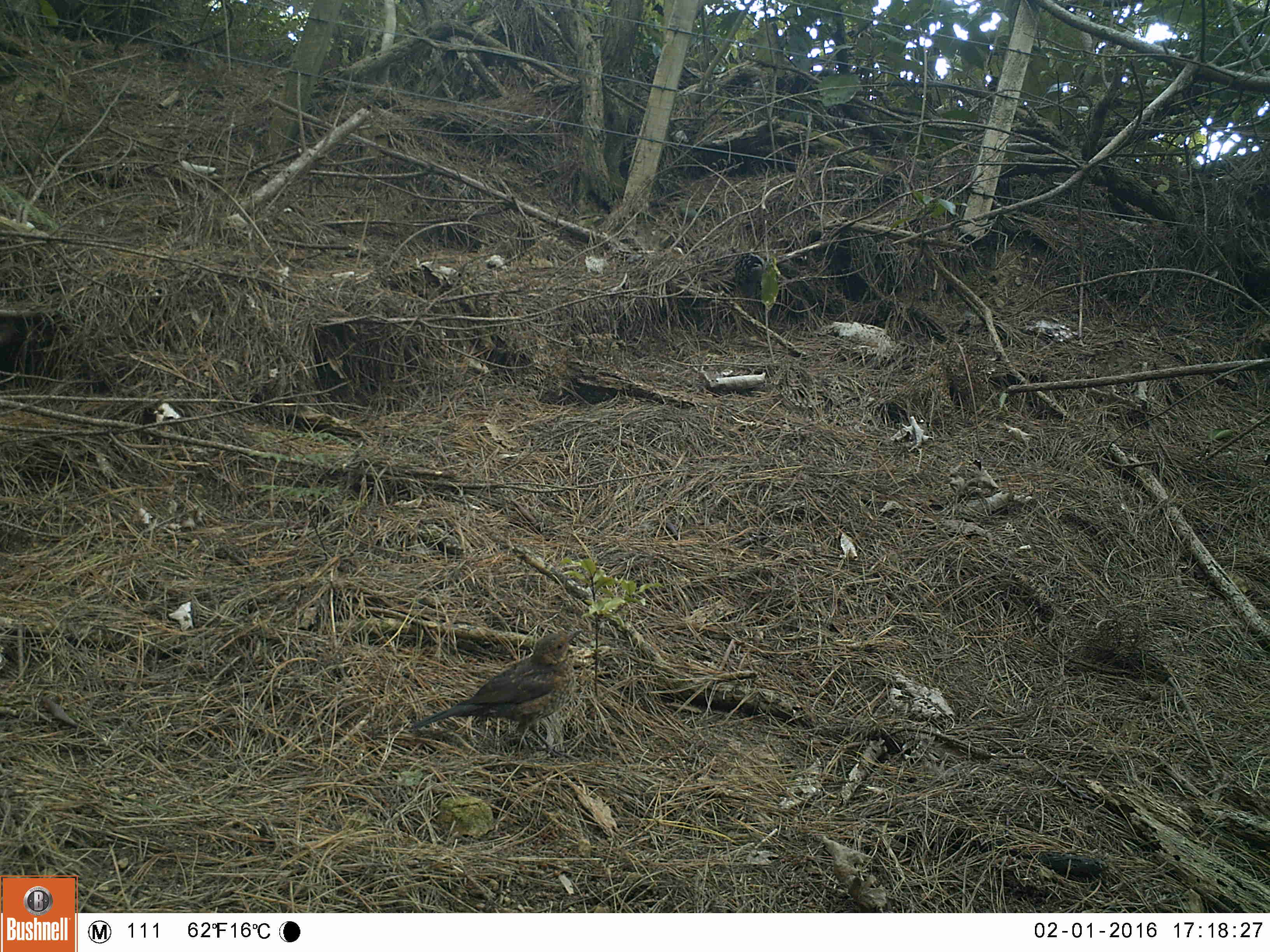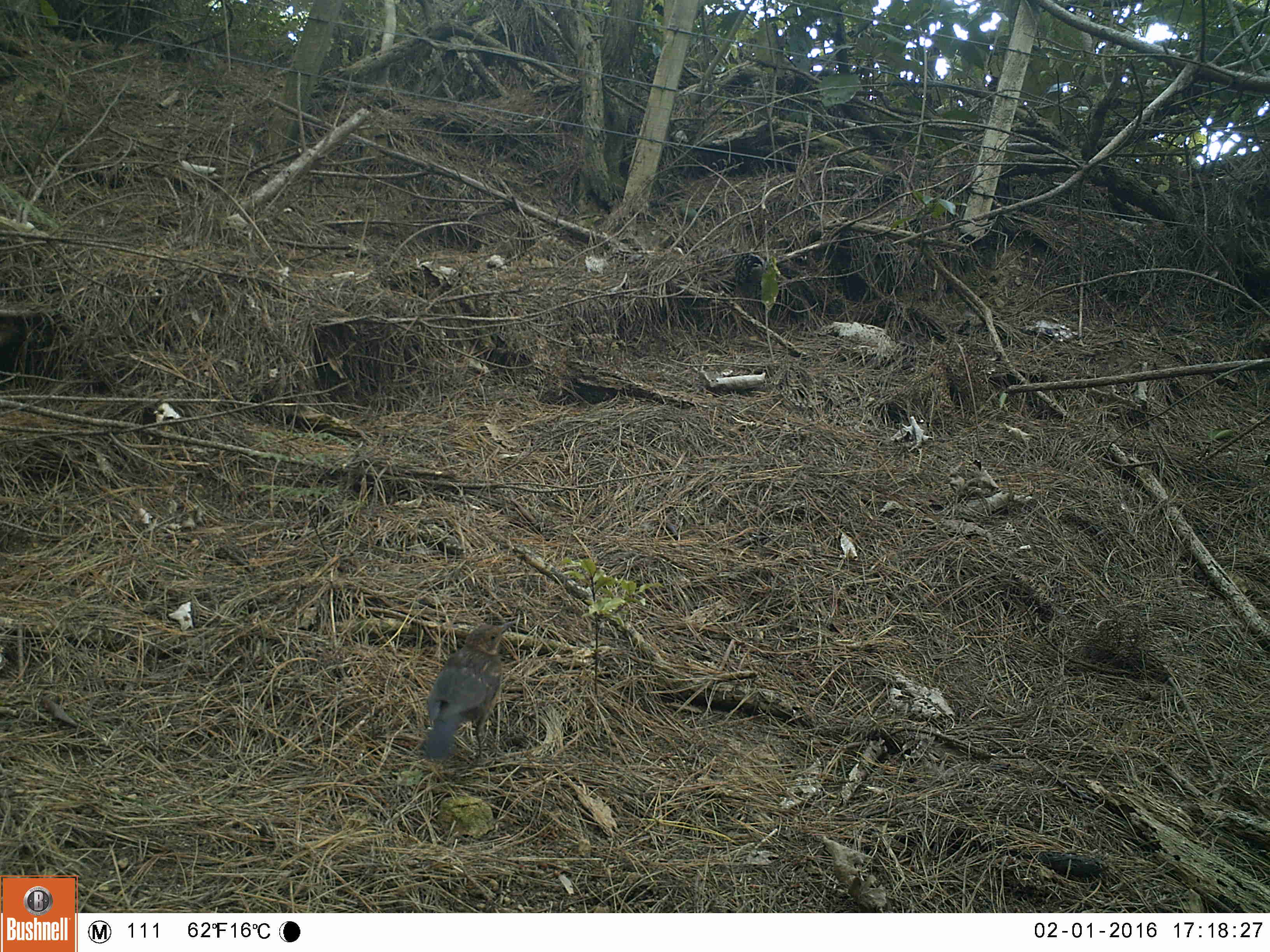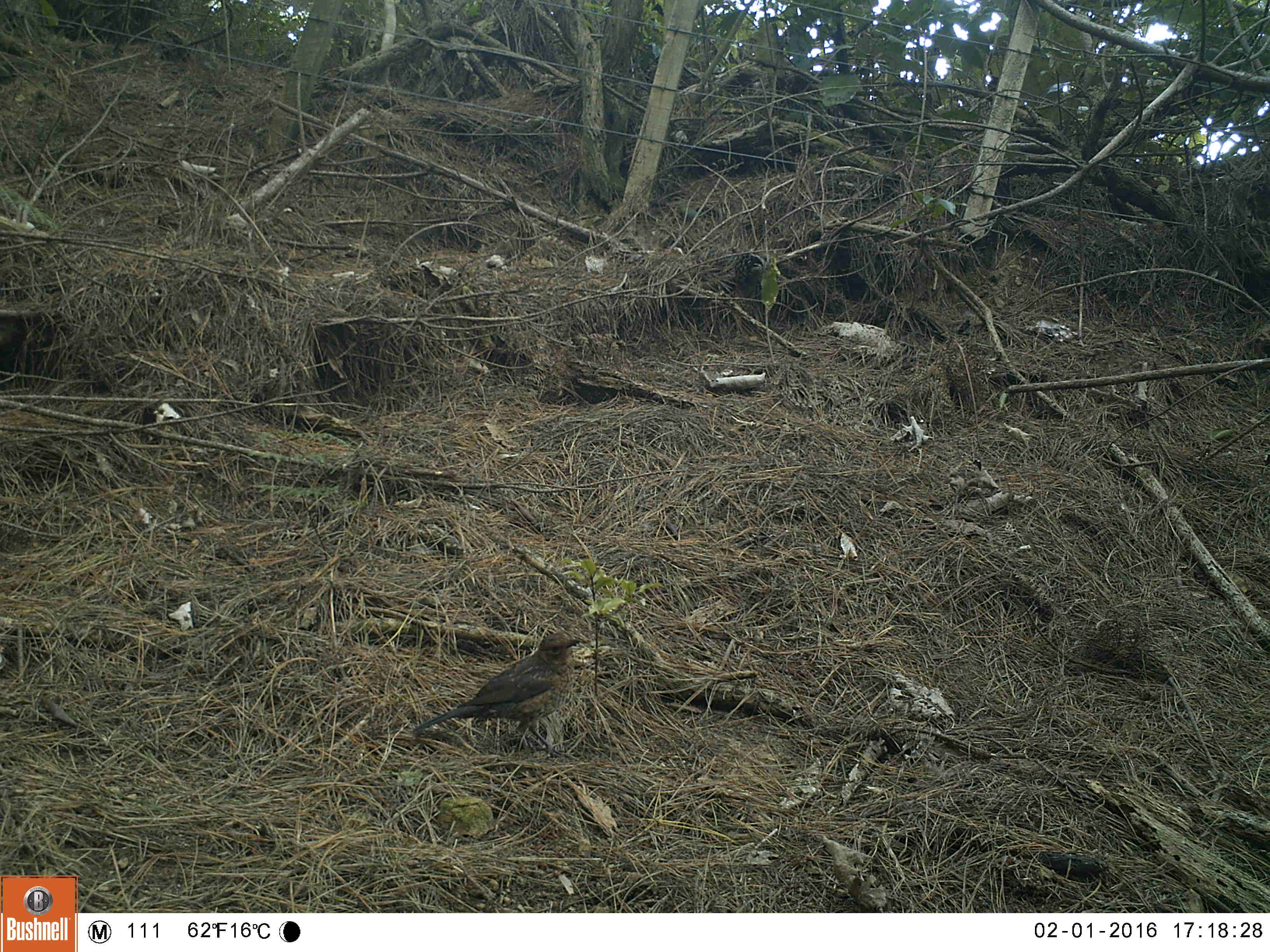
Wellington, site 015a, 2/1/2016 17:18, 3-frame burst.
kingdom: Animalia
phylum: Chordata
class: Aves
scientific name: Aves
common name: bird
Bird (Aves).